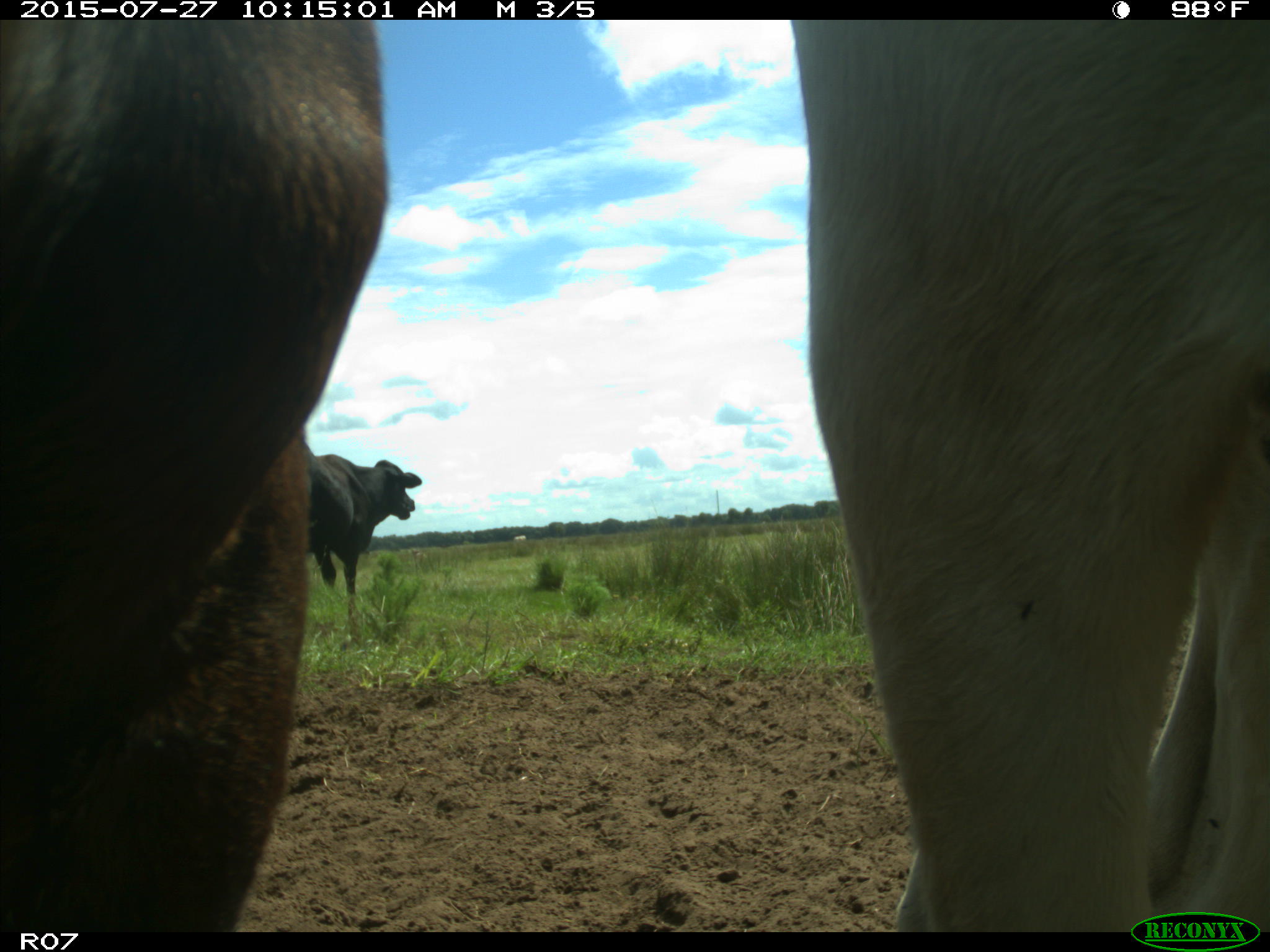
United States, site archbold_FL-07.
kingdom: Animalia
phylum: Chordata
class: Mammalia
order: Artiodactyla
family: Bovidae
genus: Bos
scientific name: Bos taurus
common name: domestic cow